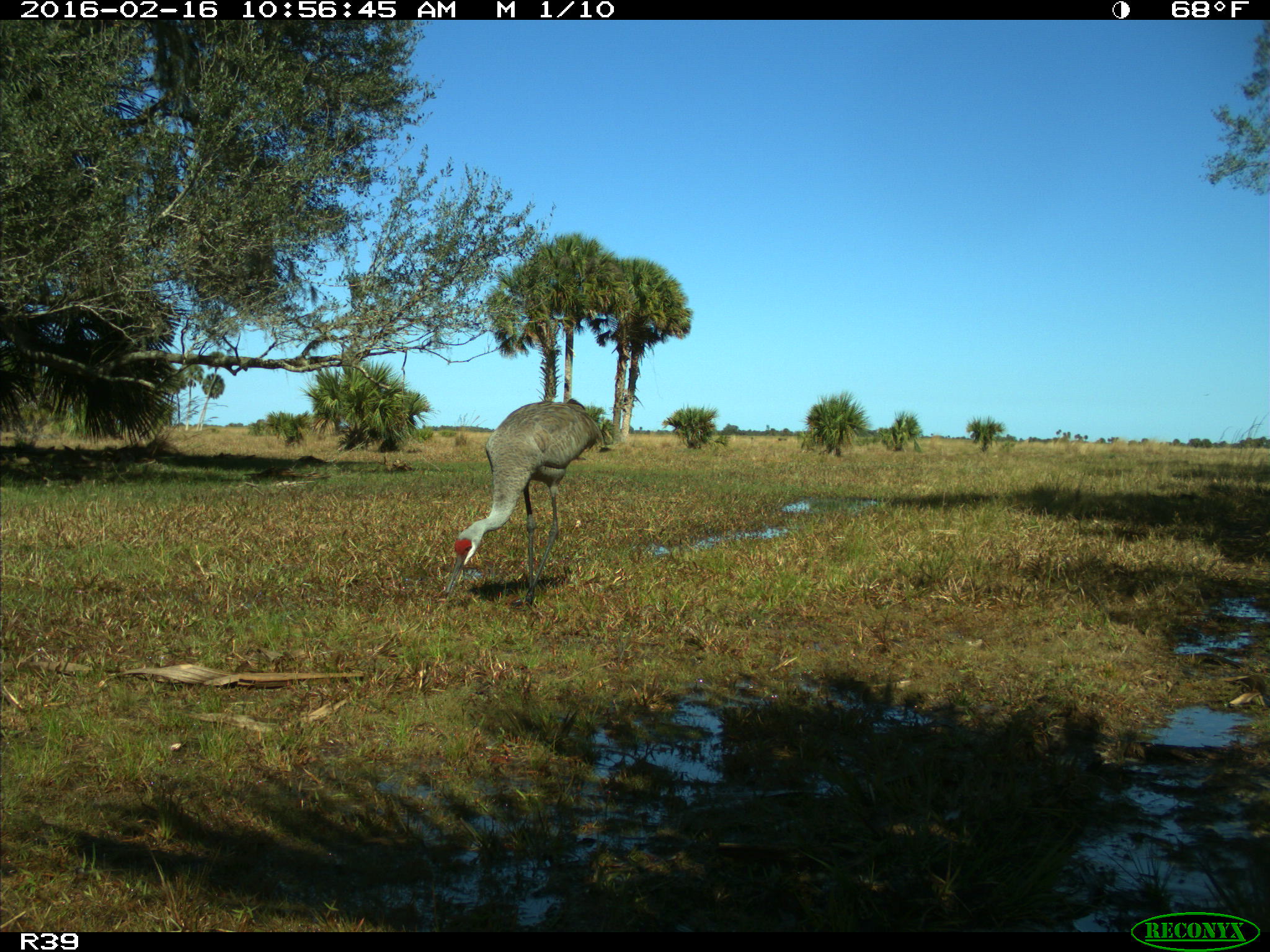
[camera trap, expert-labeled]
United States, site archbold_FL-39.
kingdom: Animalia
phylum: Chordata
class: Aves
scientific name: Aves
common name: birds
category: unidentified bird